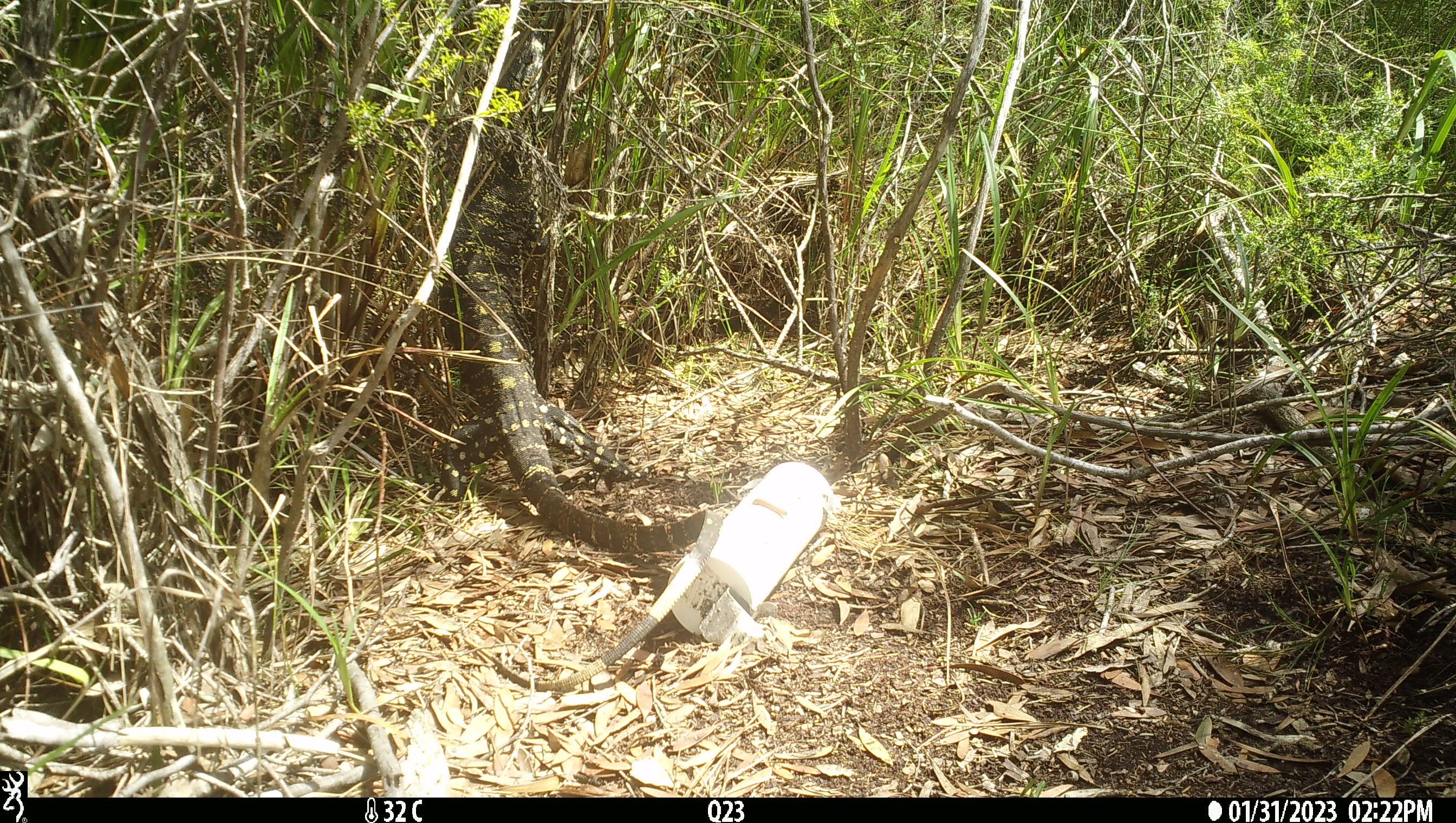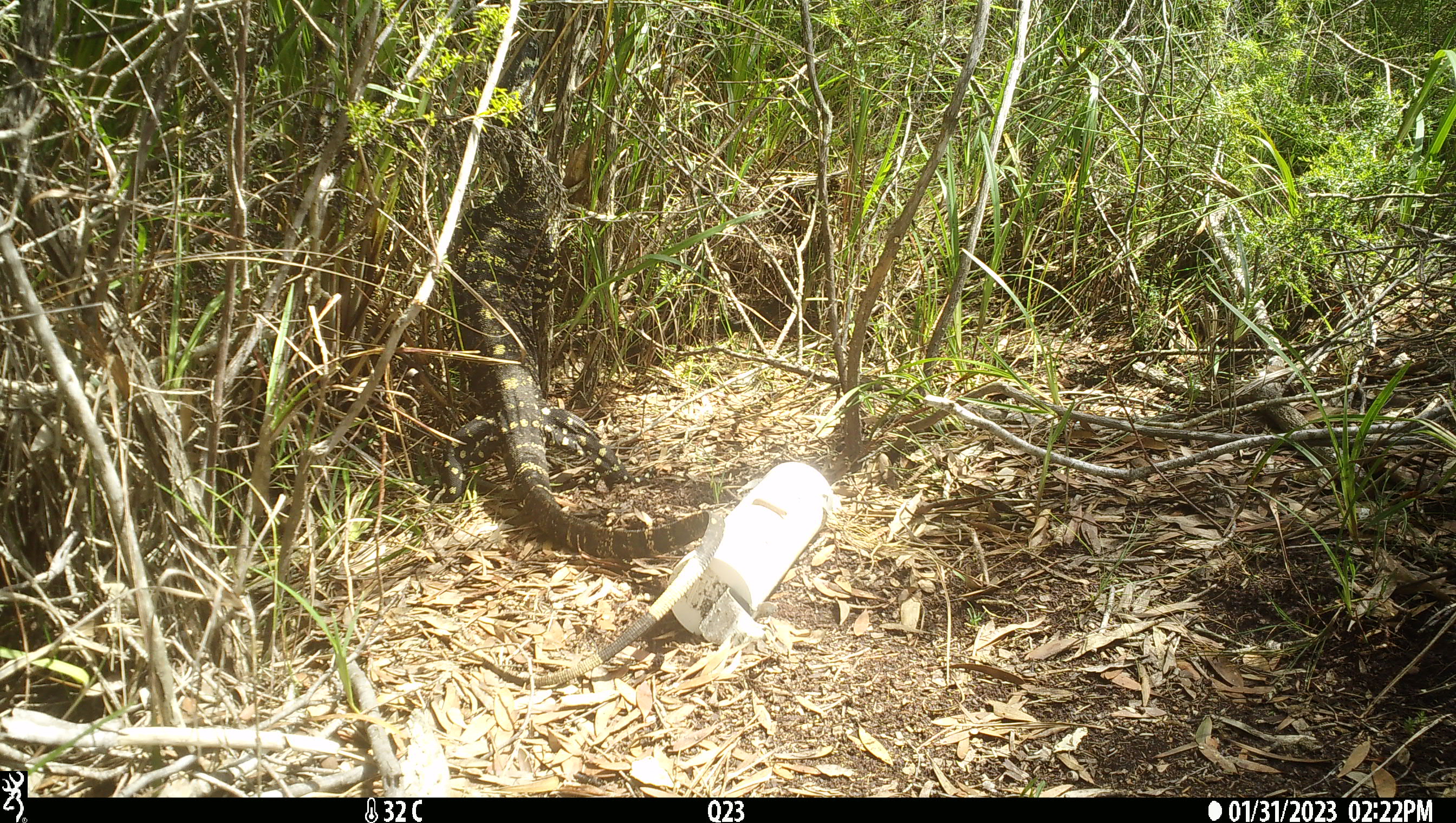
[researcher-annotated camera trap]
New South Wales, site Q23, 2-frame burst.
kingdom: Animalia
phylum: Chordata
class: Reptilia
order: Squamata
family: Varanidae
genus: Varanus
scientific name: Varanus varius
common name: lace monitor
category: goanna